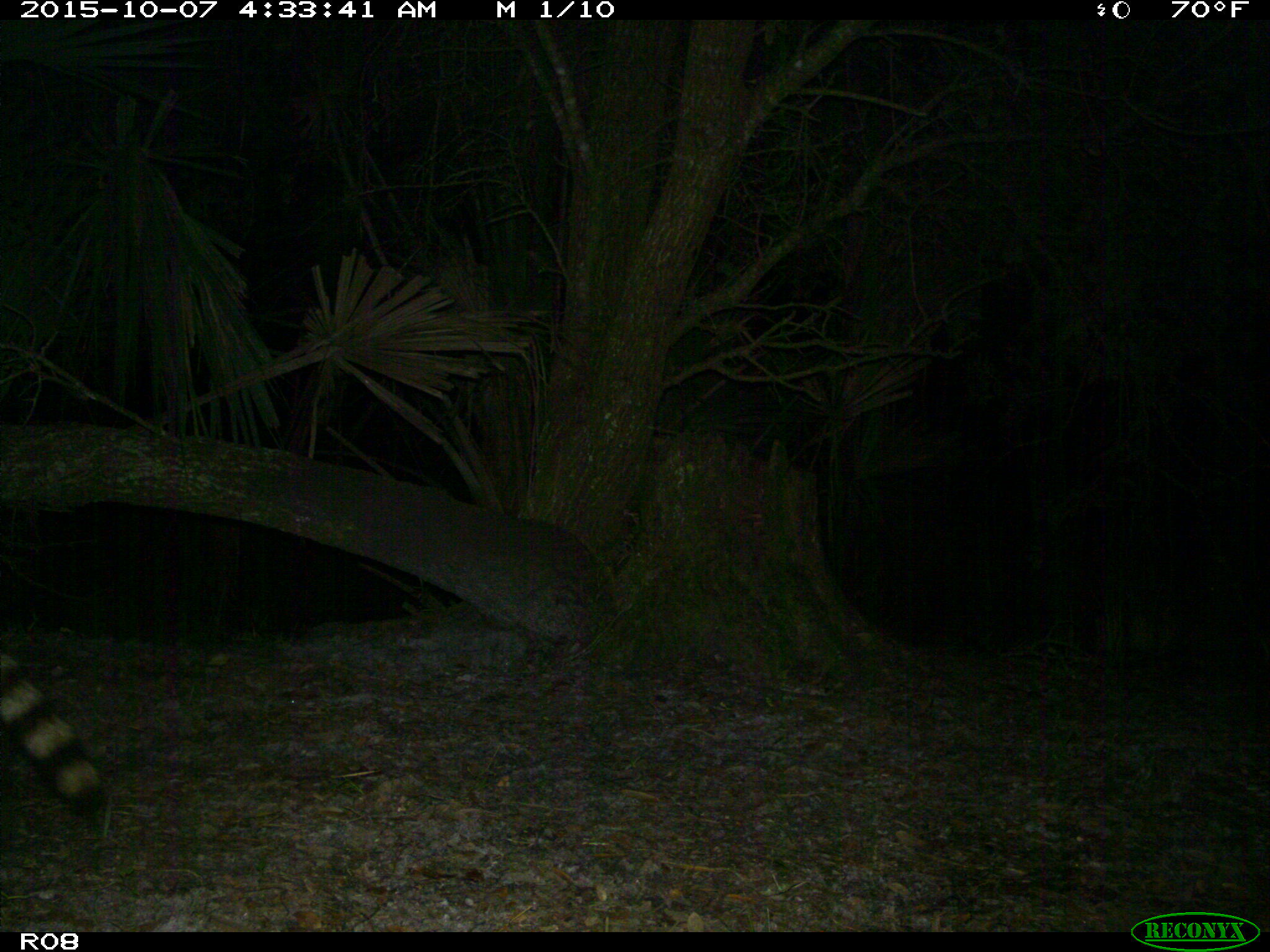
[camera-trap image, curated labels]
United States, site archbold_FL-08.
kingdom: Animalia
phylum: Chordata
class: Mammalia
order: Carnivora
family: Procyonidae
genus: Procyon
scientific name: Procyon lotor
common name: common raccoon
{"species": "Procyon lotor (common raccoon)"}